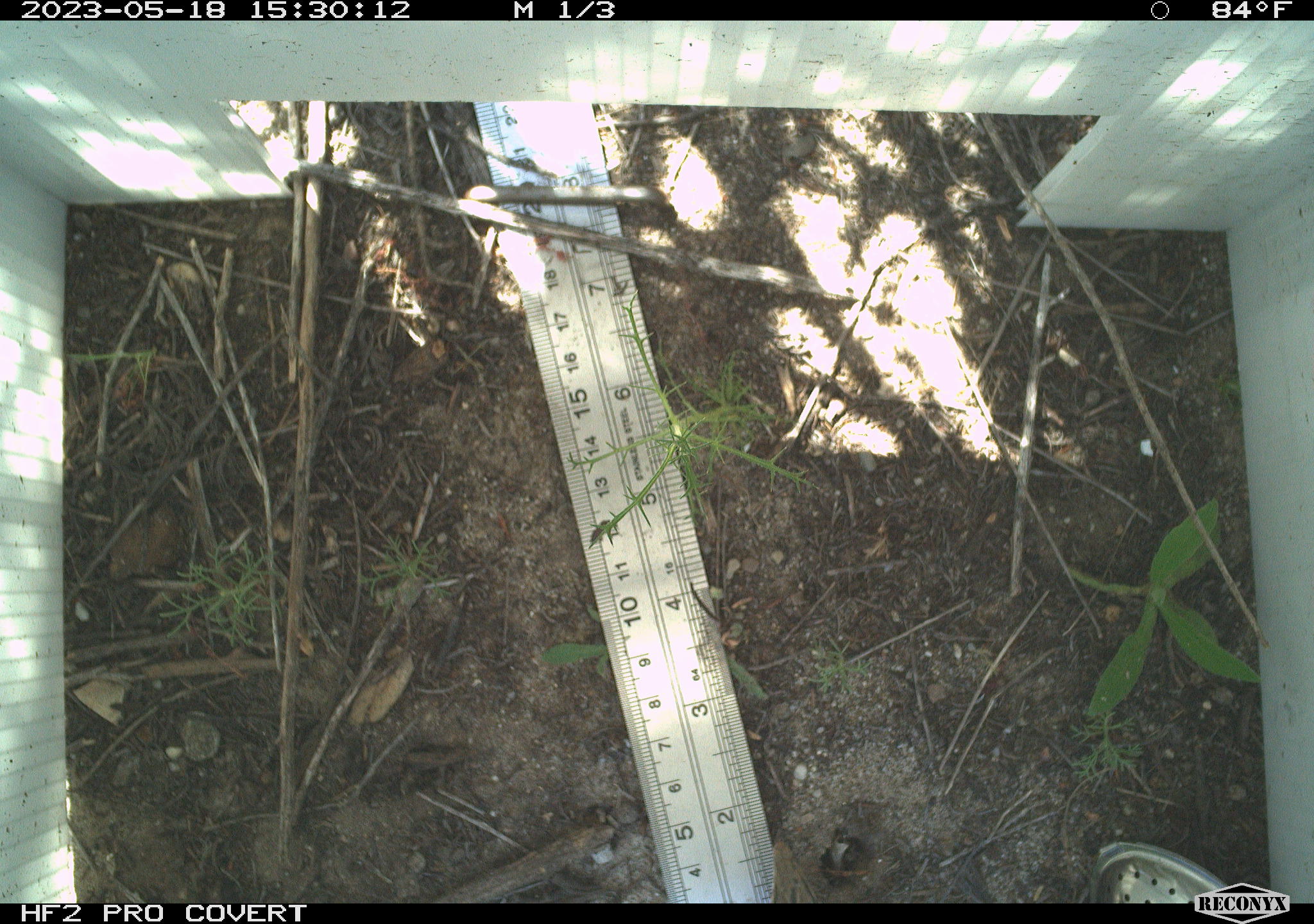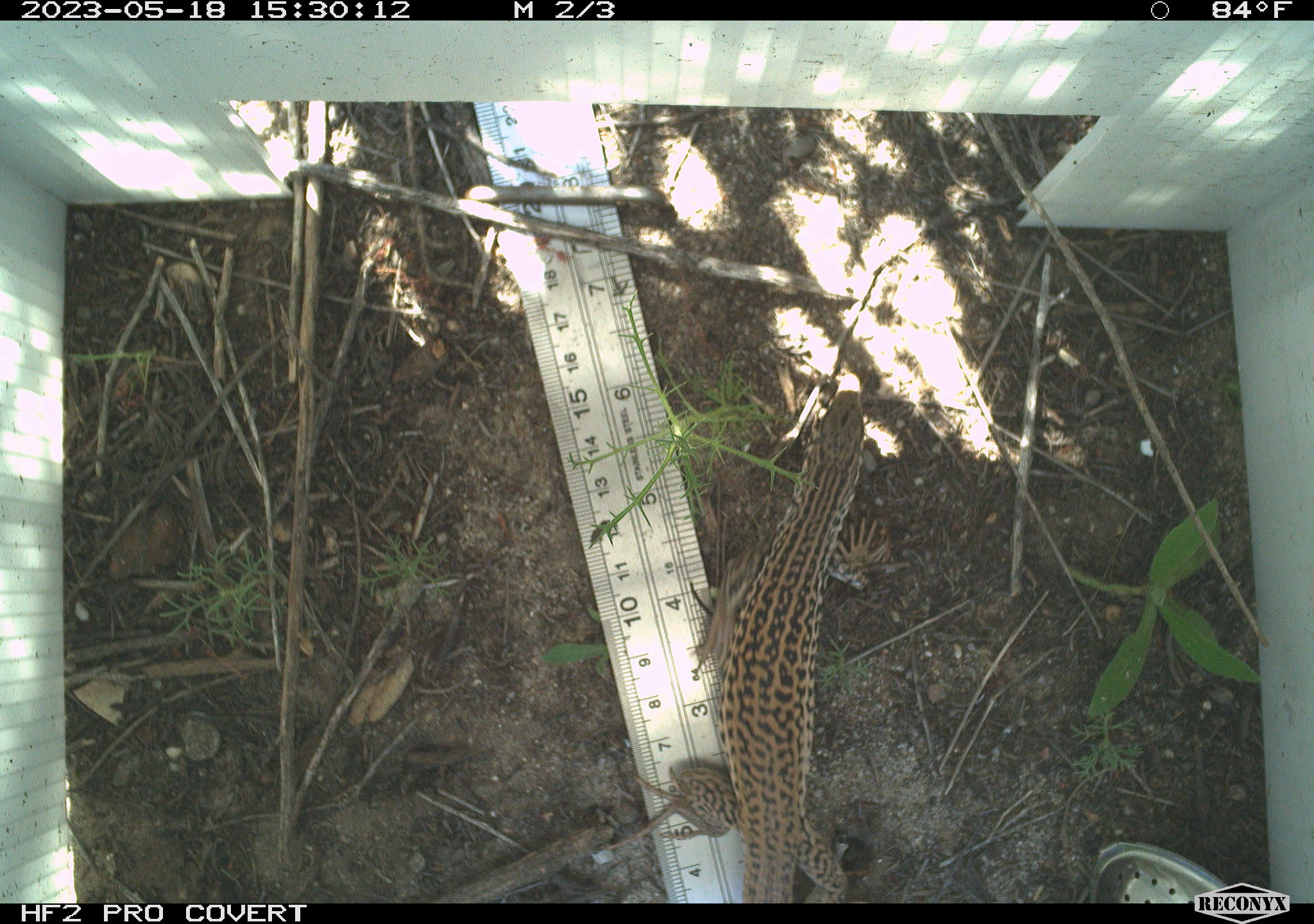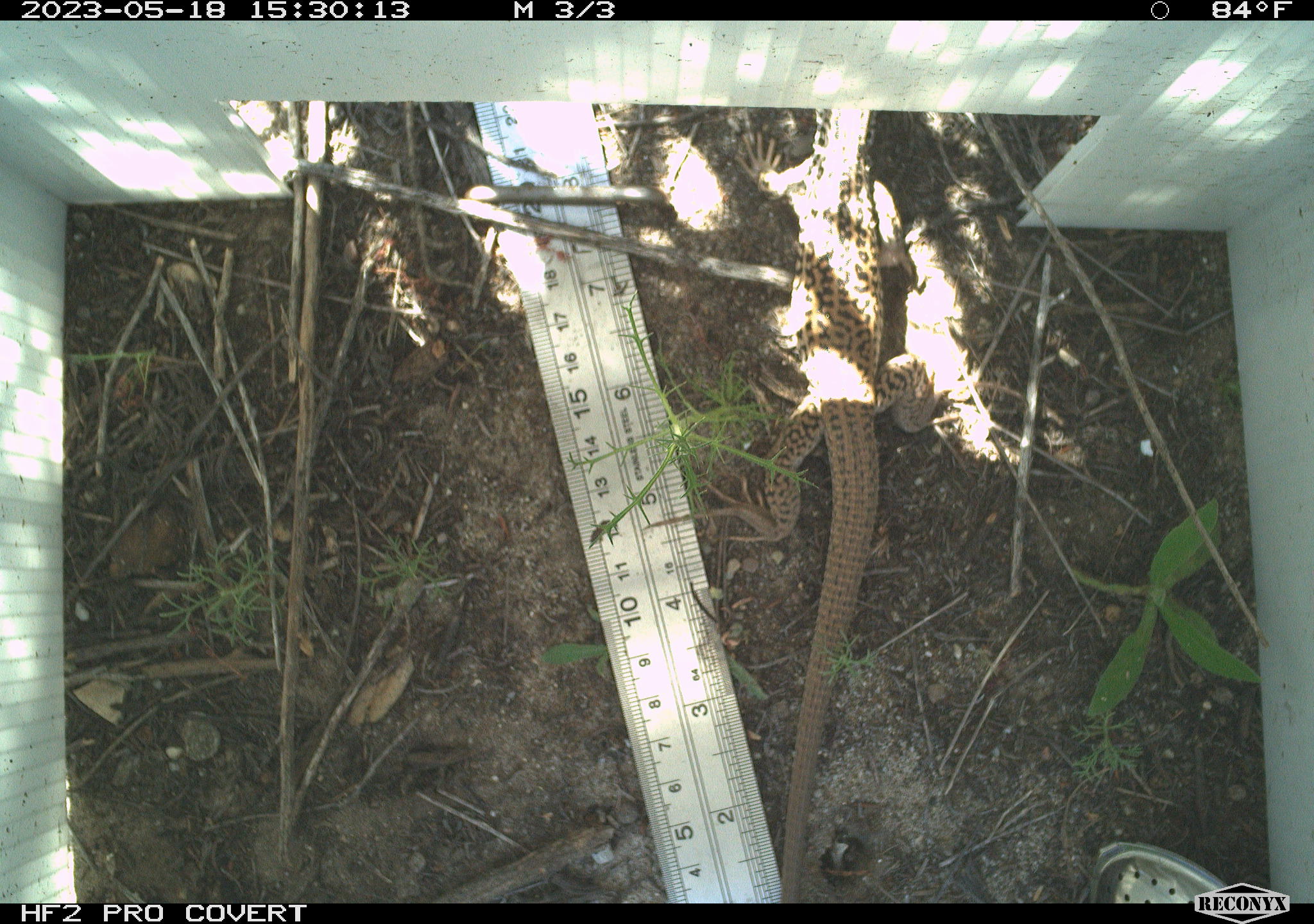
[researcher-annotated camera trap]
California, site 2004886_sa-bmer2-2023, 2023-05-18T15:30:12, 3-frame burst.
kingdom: Animalia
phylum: Chordata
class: Reptilia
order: Squamata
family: Teiidae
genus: Aspidoscelis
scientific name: Aspidoscelis tigris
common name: western whiptail